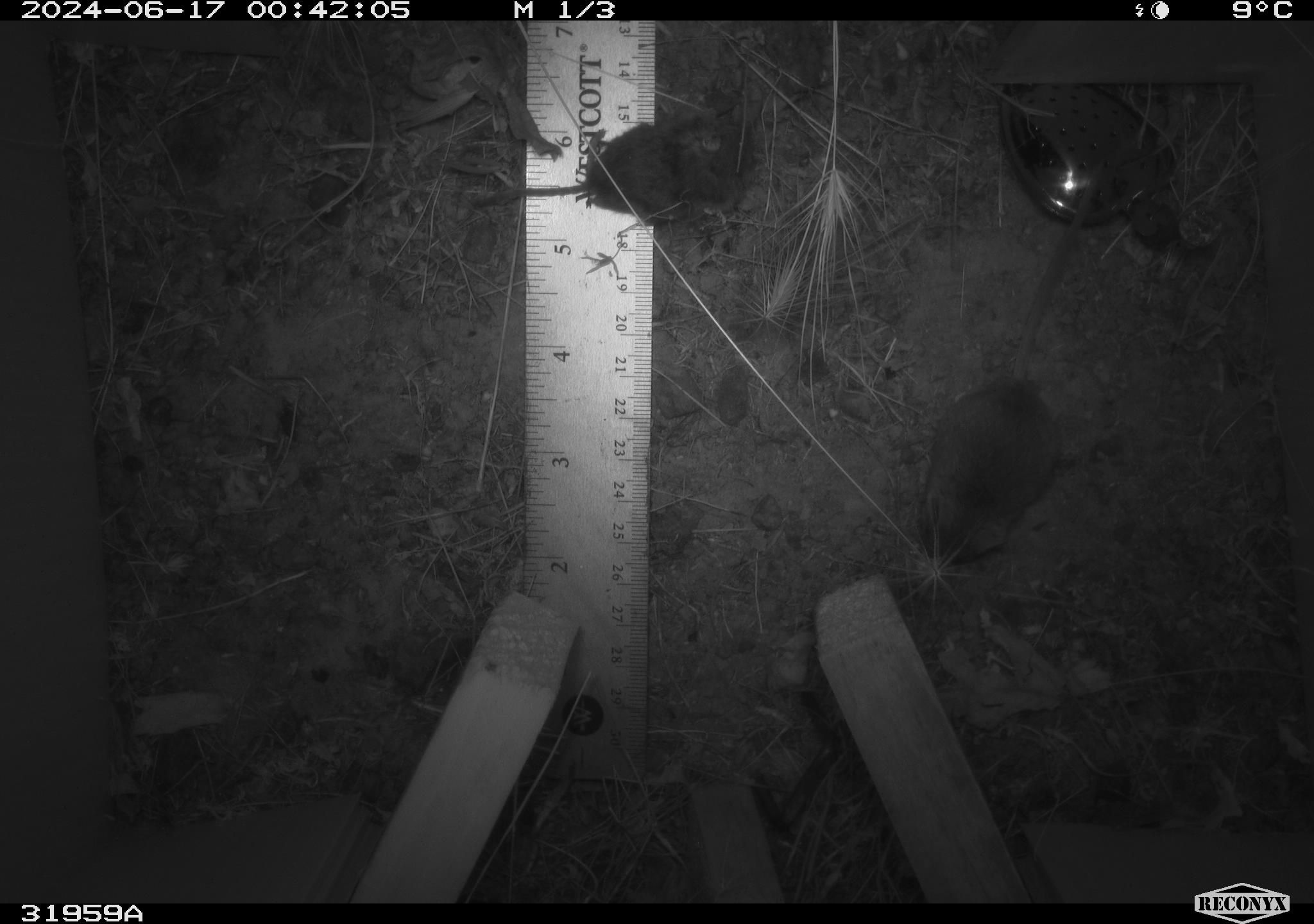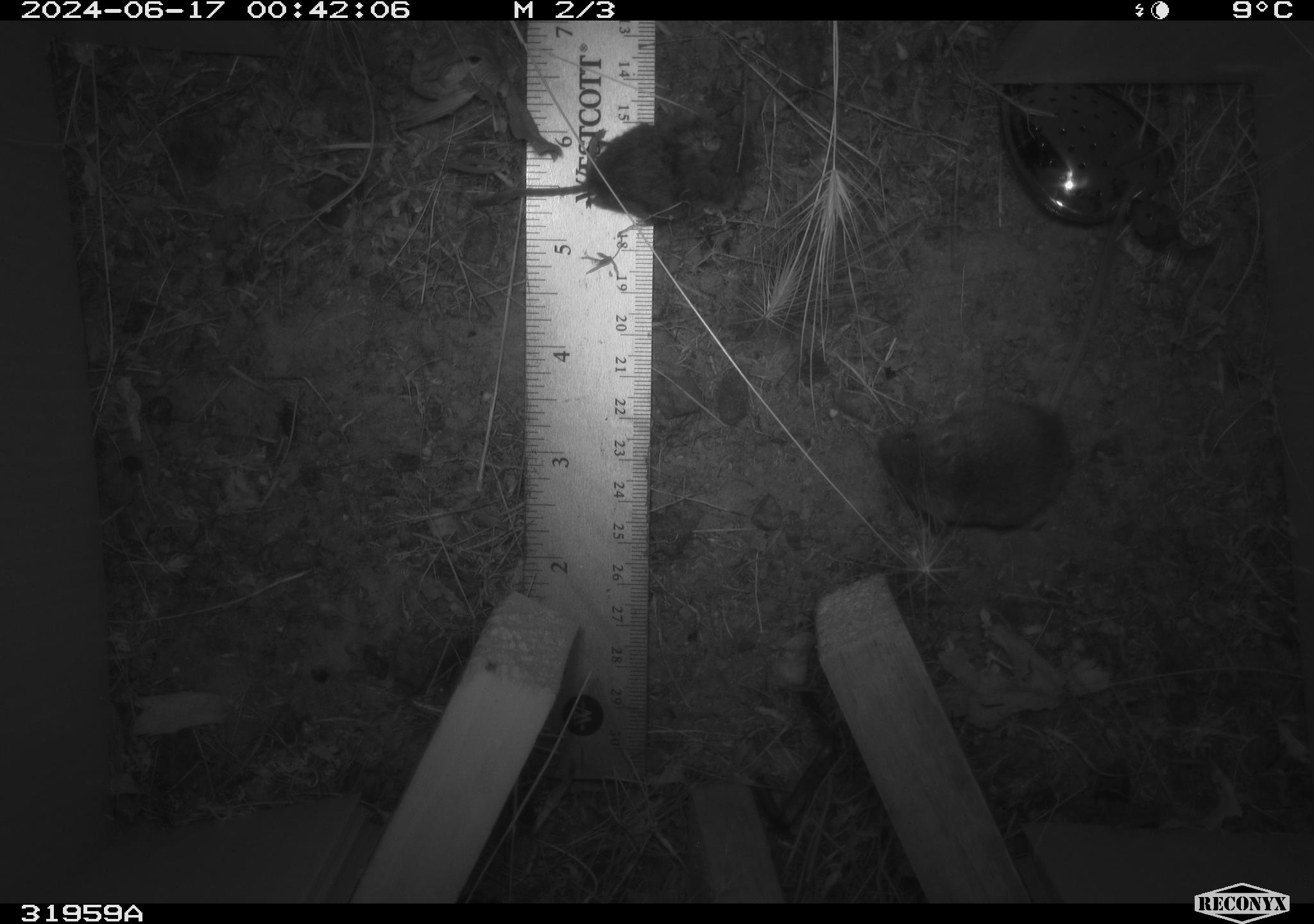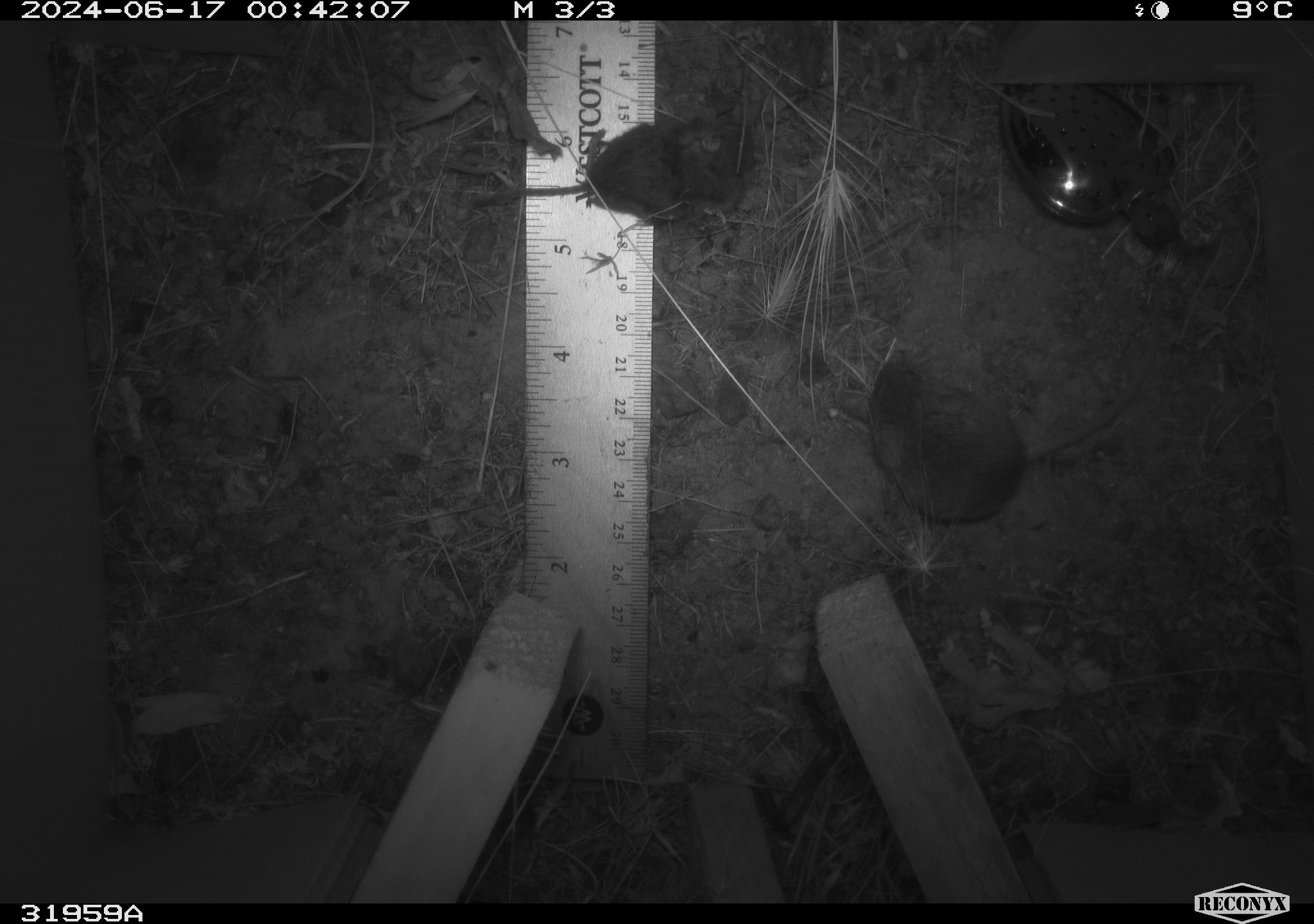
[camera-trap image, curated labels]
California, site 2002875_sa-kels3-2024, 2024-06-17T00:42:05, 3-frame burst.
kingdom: Animalia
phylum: Chordata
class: Mammalia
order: Rodentia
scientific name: Rodentia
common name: rodent